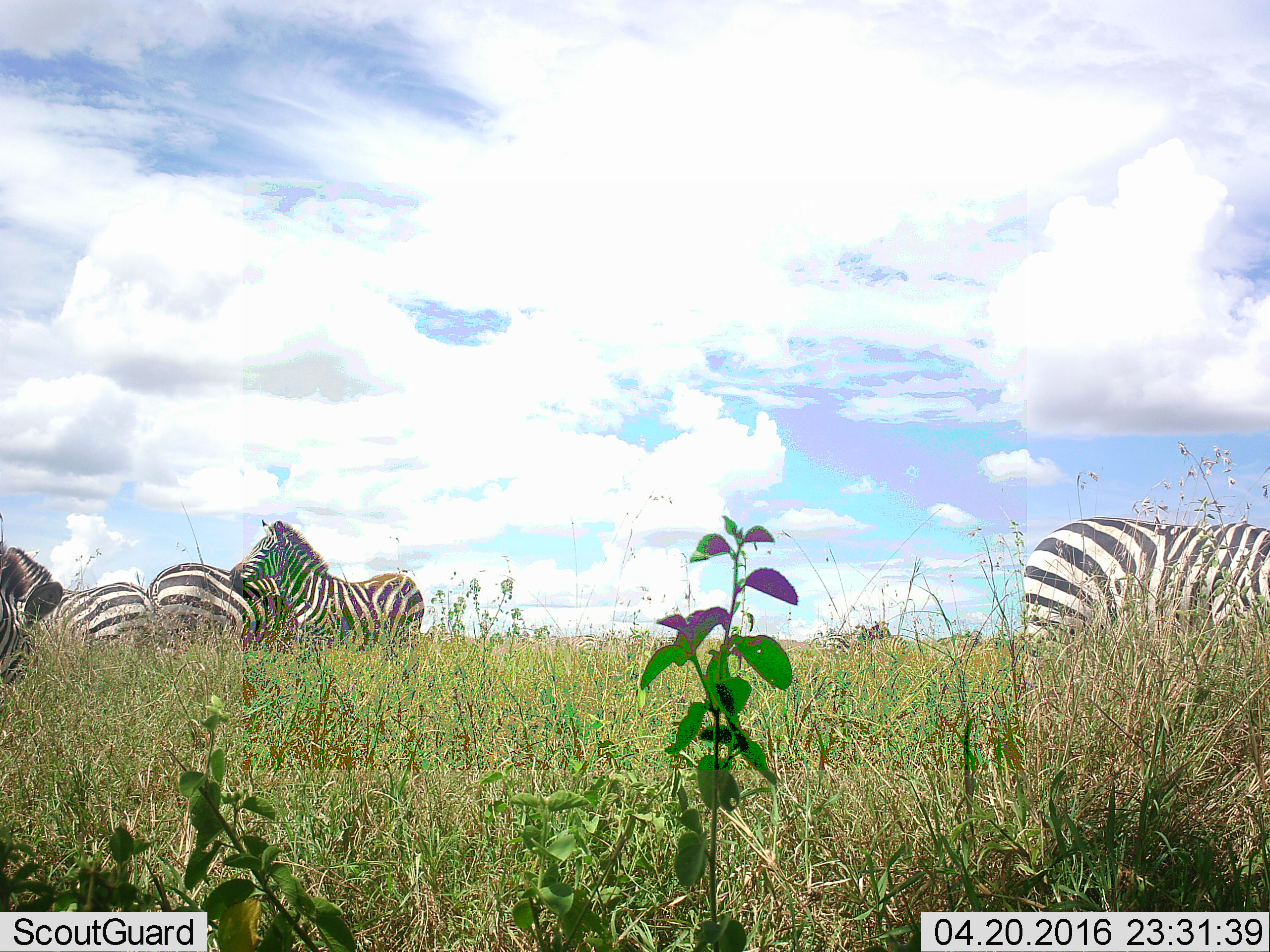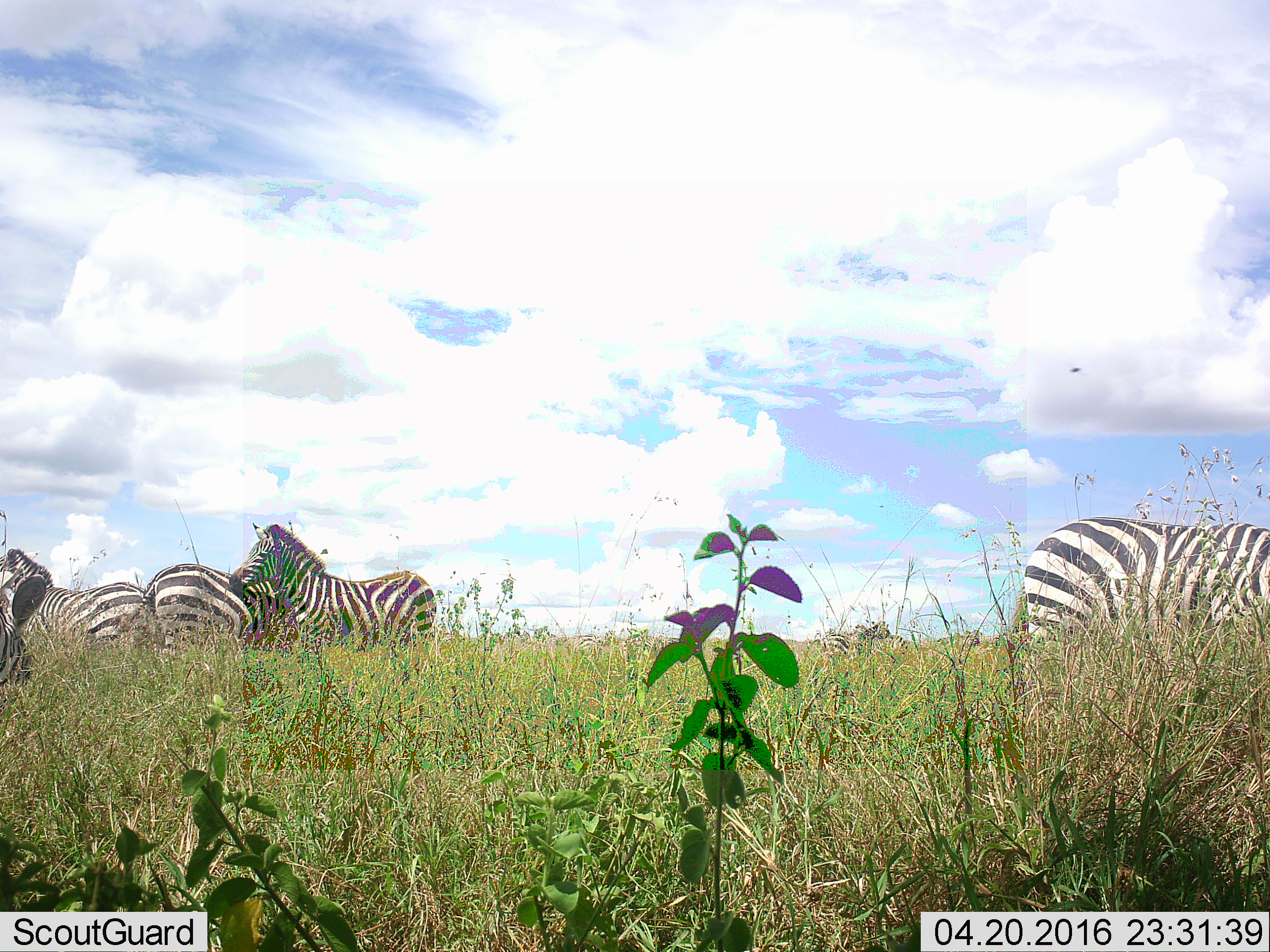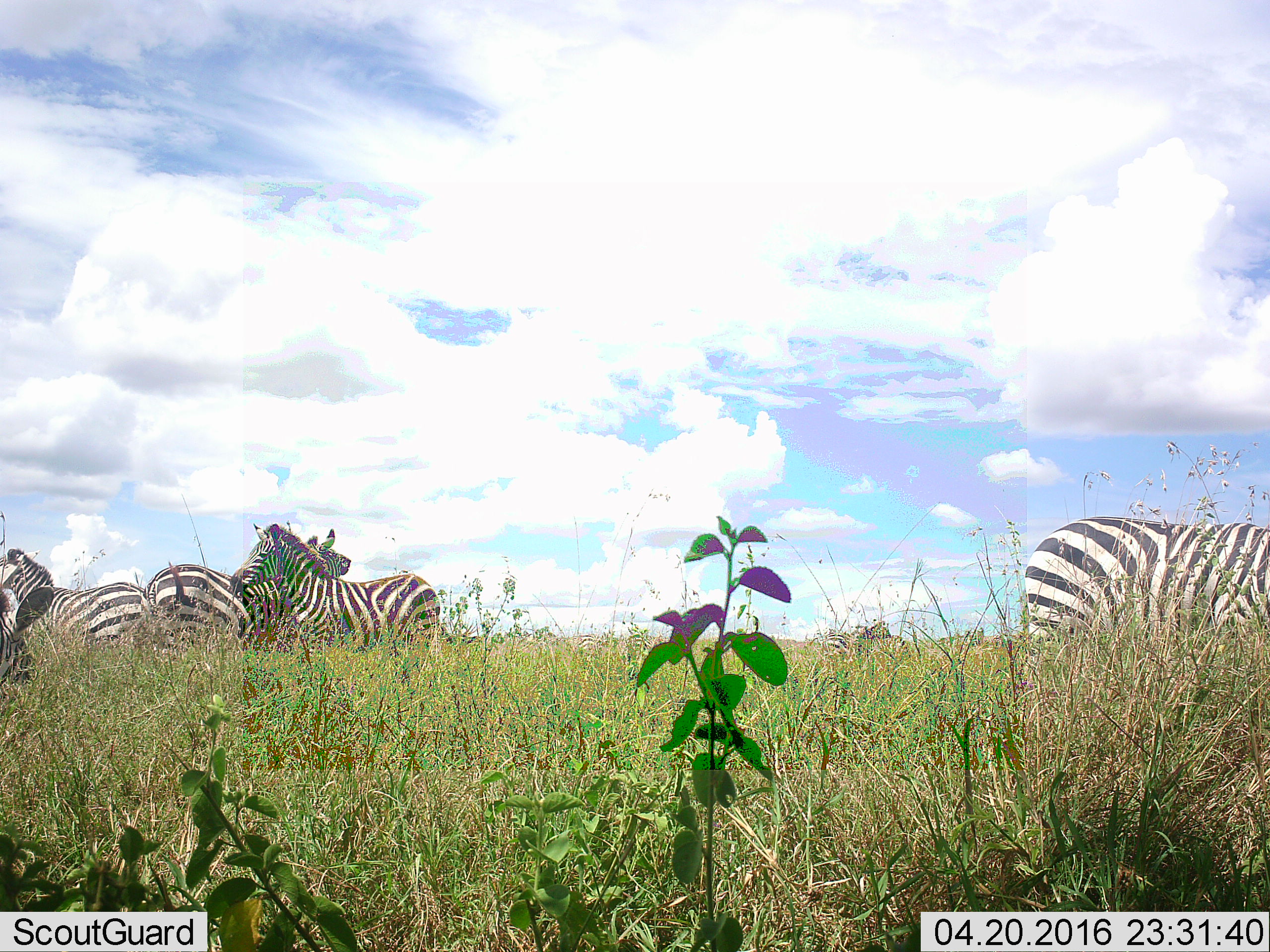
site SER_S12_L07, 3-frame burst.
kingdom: Animalia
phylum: Chordata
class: Mammalia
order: Perissodactyla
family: Equidae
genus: Equus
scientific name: Equus quagga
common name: plains zebra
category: zebraplains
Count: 4.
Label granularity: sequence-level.